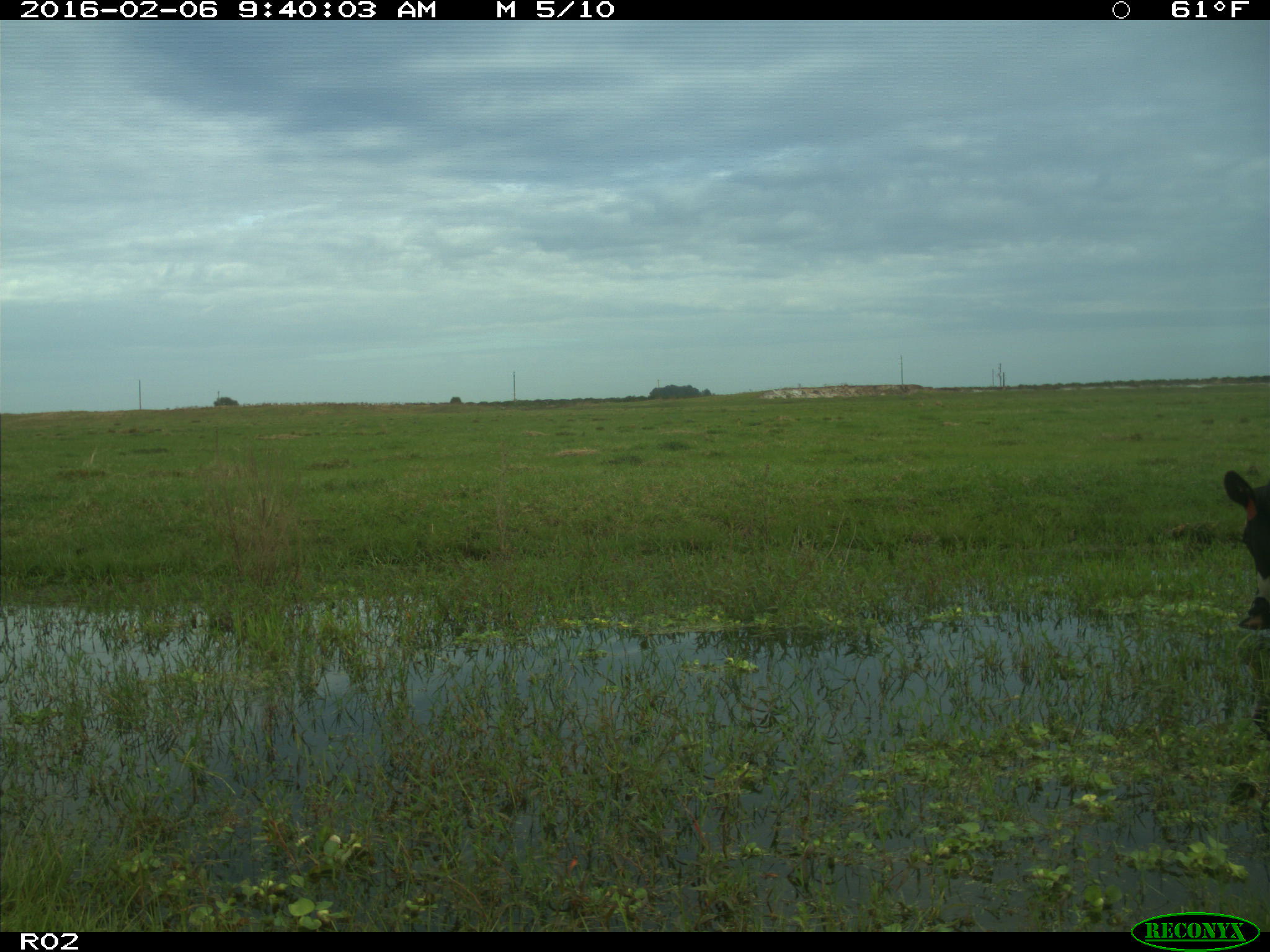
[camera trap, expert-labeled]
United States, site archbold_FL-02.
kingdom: Animalia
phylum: Chordata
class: Mammalia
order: Artiodactyla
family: Bovidae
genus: Bos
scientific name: Bos taurus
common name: domestic cow